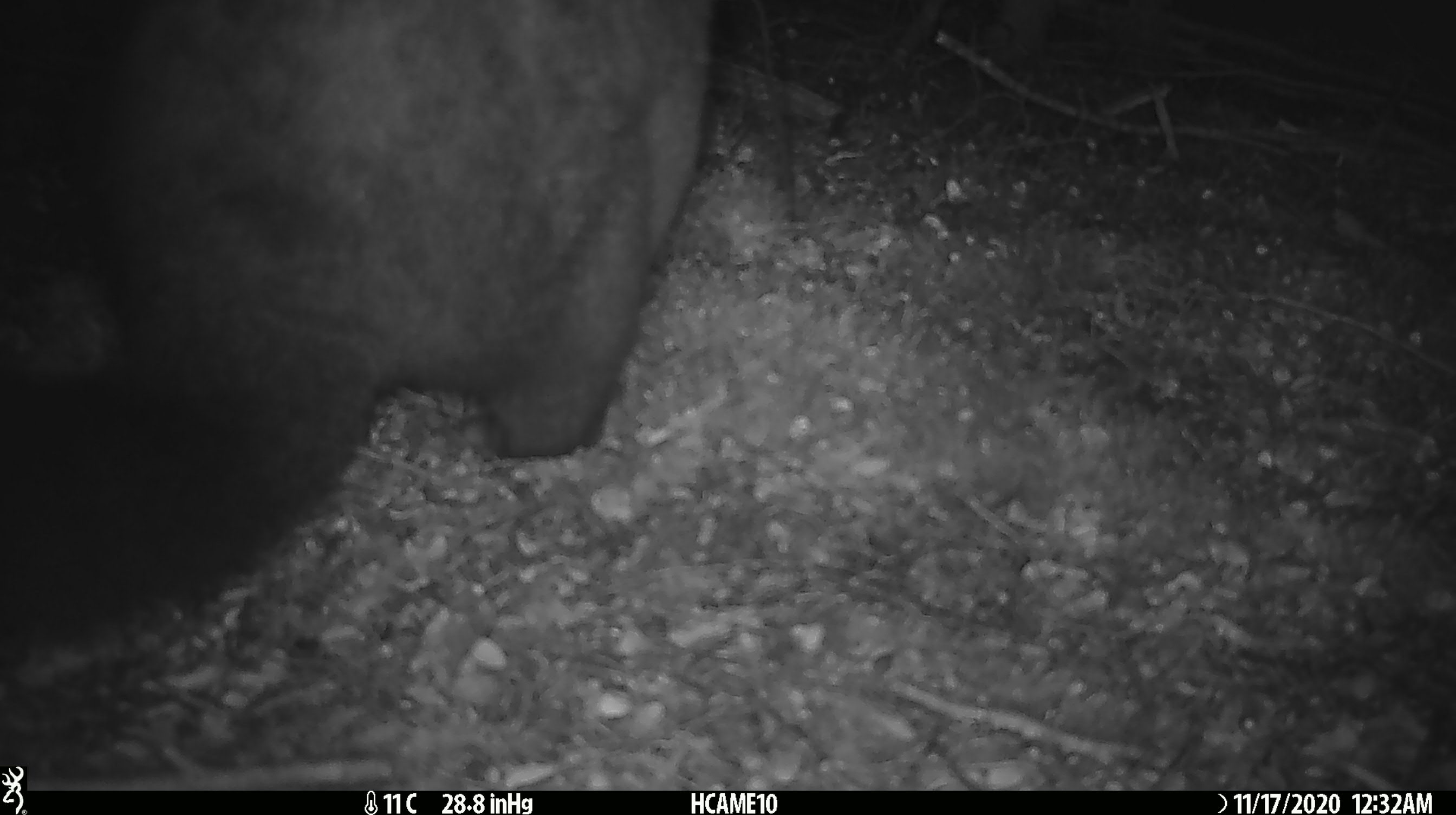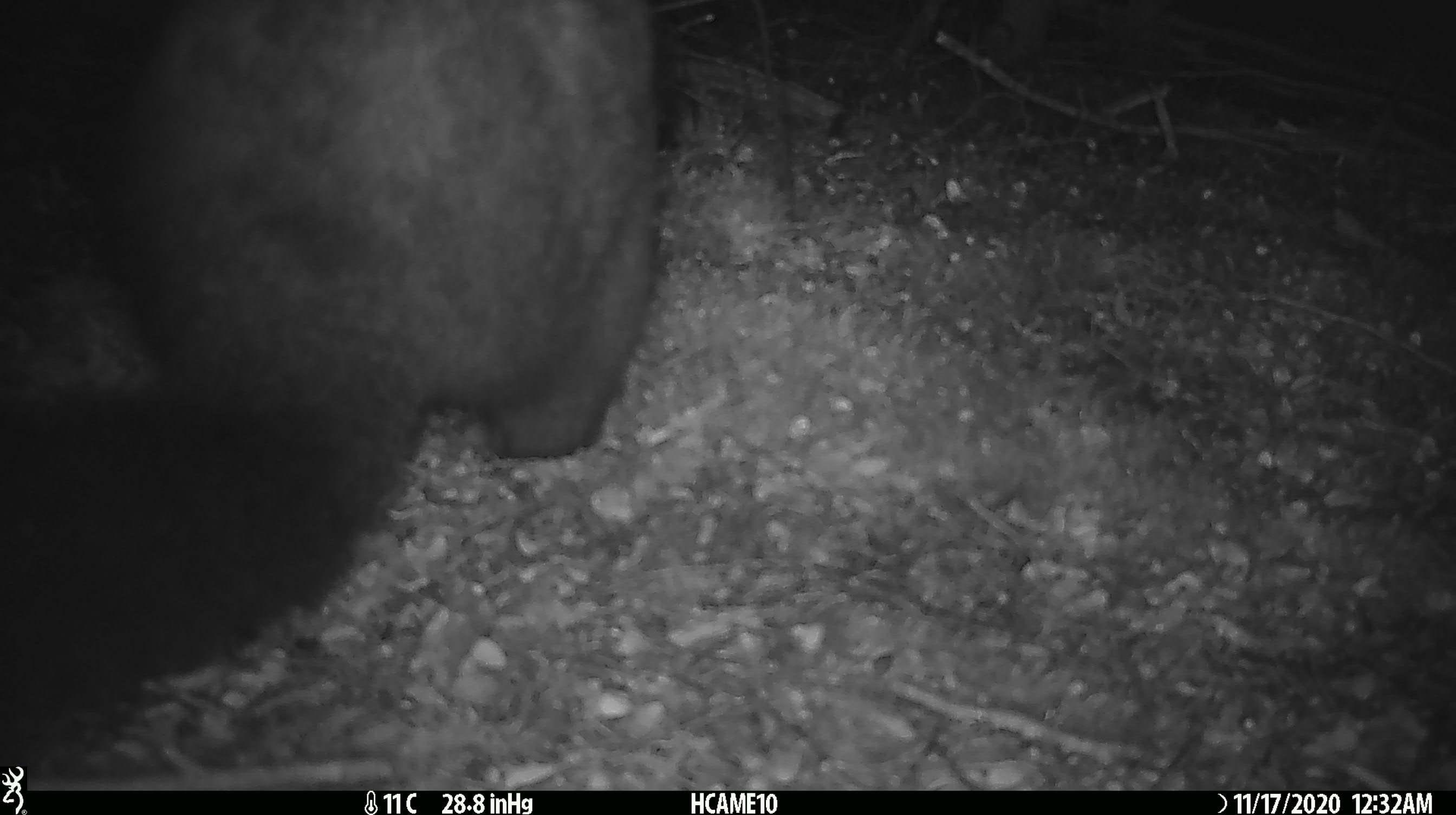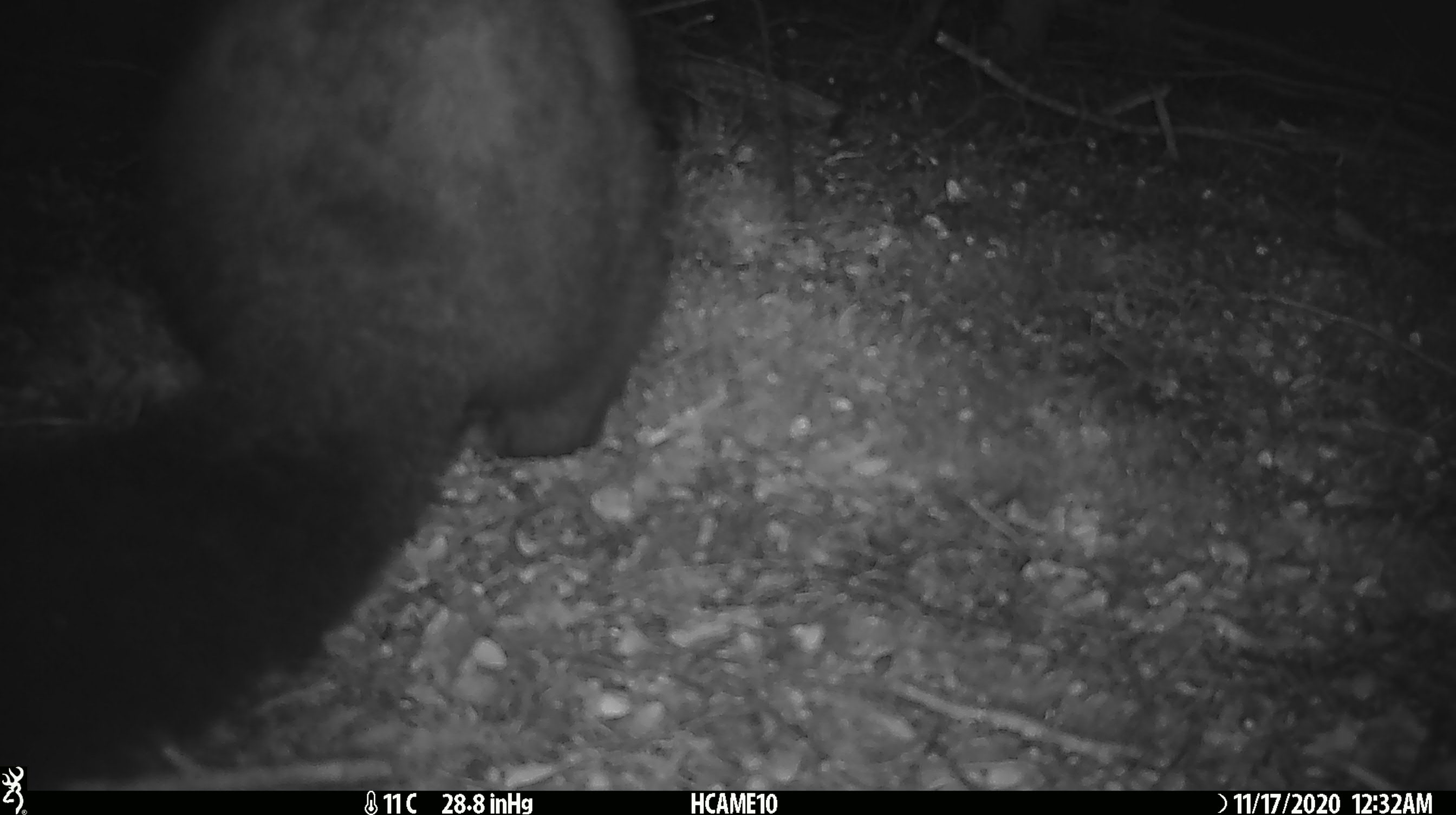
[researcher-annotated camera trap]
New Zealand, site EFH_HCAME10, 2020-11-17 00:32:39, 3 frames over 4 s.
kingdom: Animalia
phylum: Chordata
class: Mammalia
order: Diprotodontia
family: Phalangeridae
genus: Trichosurus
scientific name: Trichosurus vulpecula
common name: common brushtail possum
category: possum